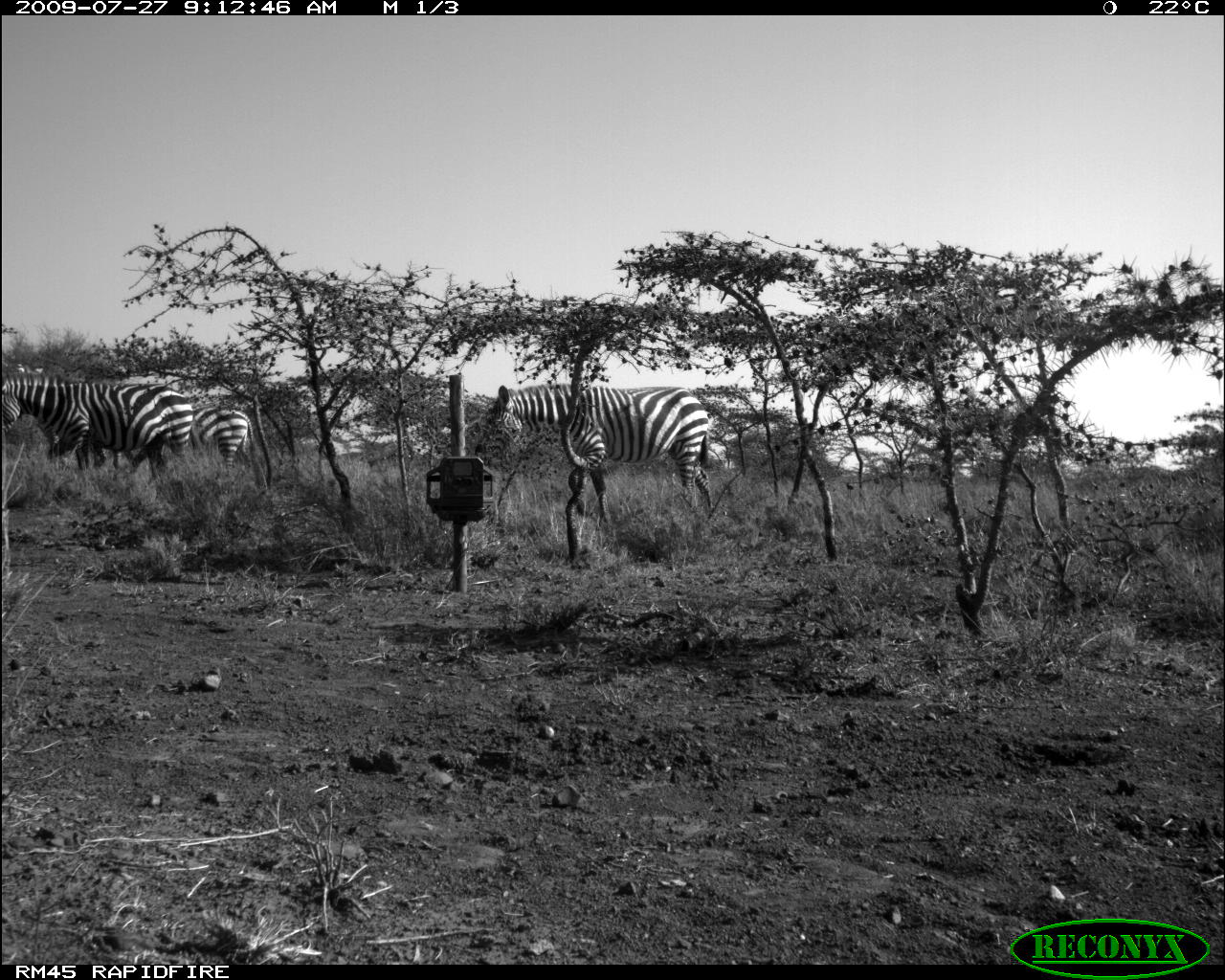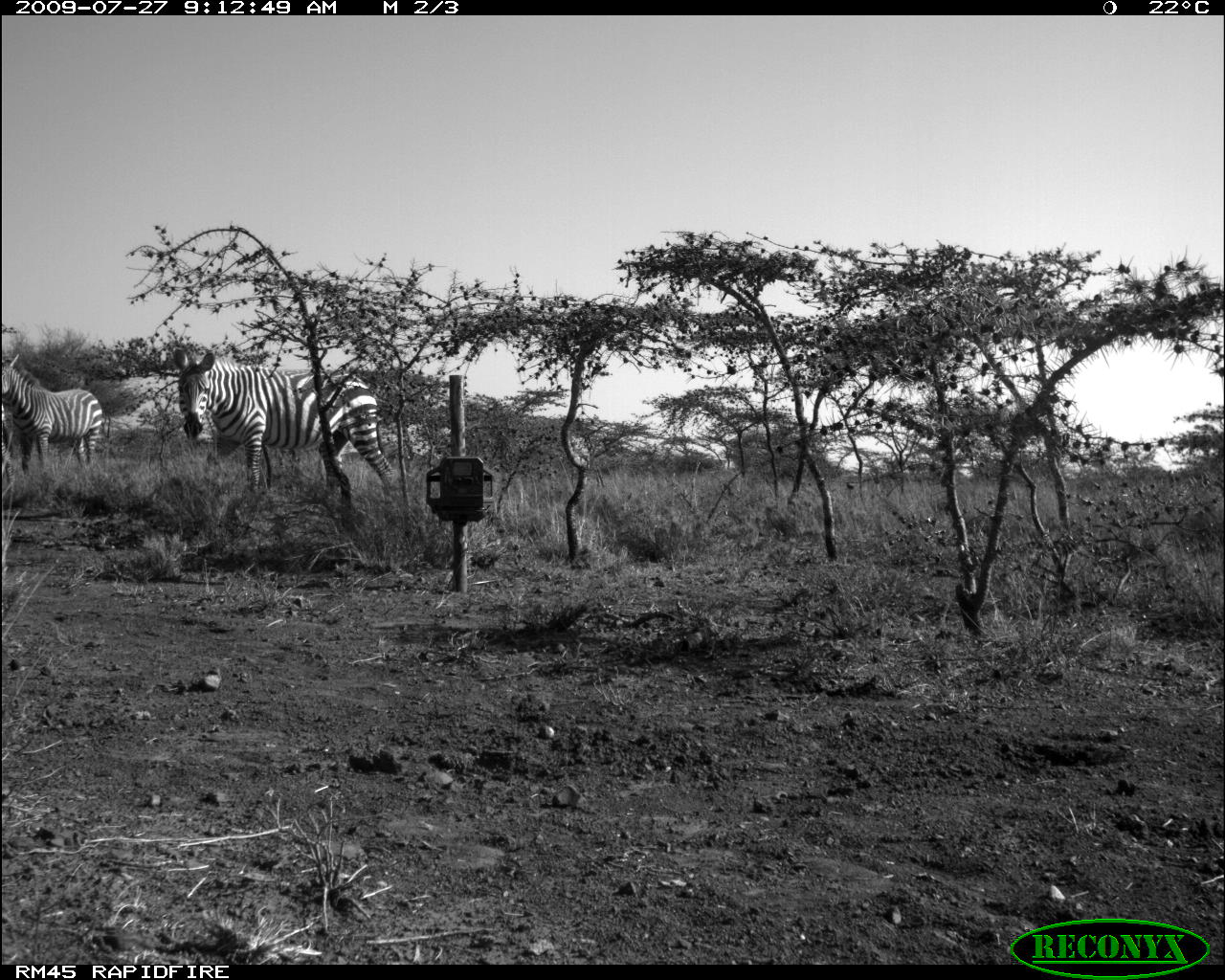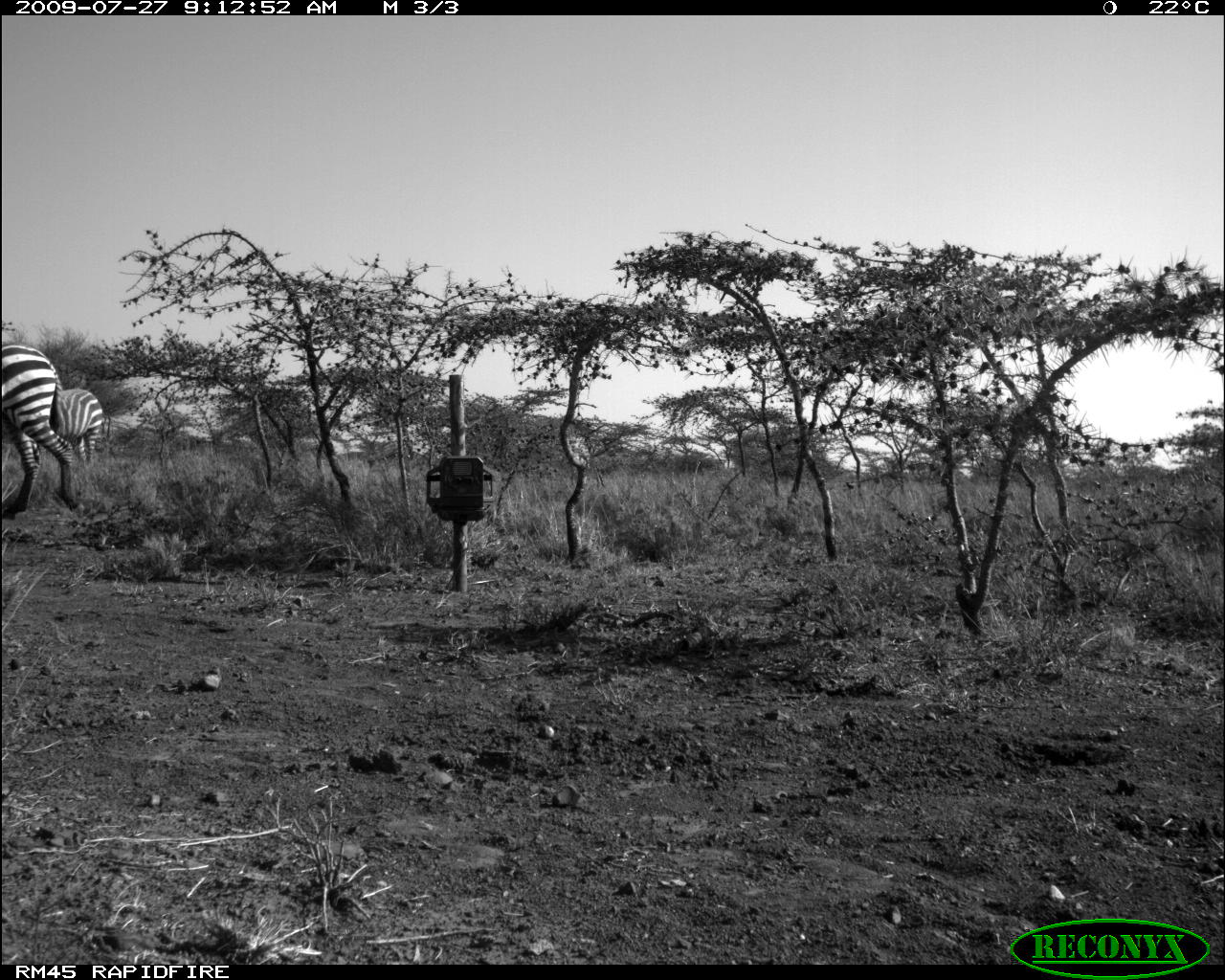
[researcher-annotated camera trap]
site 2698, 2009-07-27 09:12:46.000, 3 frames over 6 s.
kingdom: Animalia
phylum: Chordata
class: Mammalia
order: Perissodactyla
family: Equidae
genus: Equus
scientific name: Equus quagga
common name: plains zebra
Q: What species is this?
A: Equus quagga (plains zebra).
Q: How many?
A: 4.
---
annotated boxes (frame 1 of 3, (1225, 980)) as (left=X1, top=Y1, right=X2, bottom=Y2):
equus quagga: (left=478, top=382, right=713, bottom=521); (left=0, top=372, right=196, bottom=498); (left=128, top=404, right=270, bottom=492)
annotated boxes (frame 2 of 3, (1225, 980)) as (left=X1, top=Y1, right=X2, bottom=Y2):
equus quagga: (left=172, top=346, right=400, bottom=511); (left=0, top=352, right=107, bottom=491)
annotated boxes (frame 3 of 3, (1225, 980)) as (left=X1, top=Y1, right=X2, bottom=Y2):
equus quagga: (left=2, top=341, right=84, bottom=519); (left=58, top=388, right=103, bottom=466)